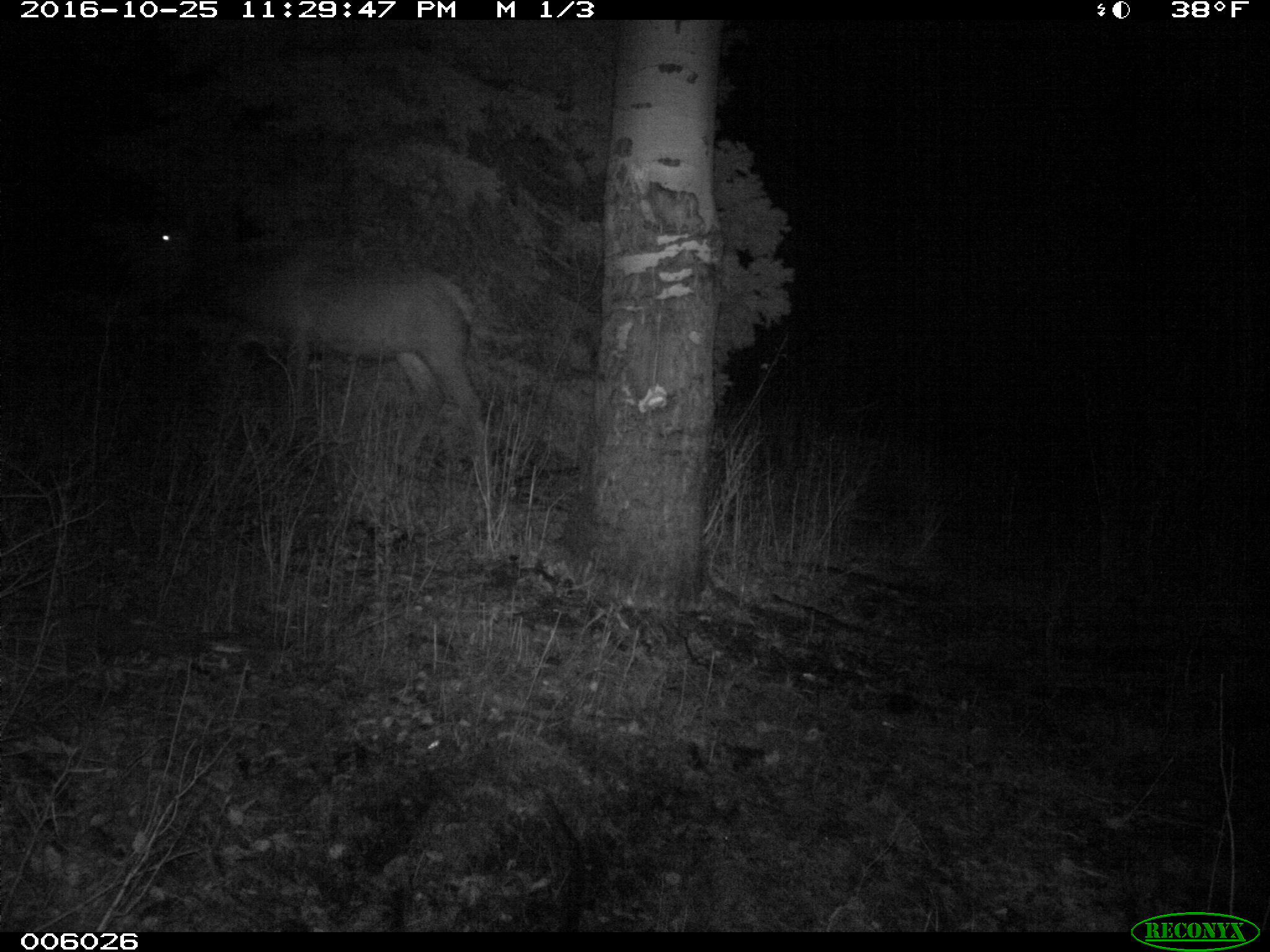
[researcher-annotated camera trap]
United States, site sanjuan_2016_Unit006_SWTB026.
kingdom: Animalia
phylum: Chordata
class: Mammalia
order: Artiodactyla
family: Cervidae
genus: Cervus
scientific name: Cervus elaphus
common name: red deer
Cervus elaphus (red deer).